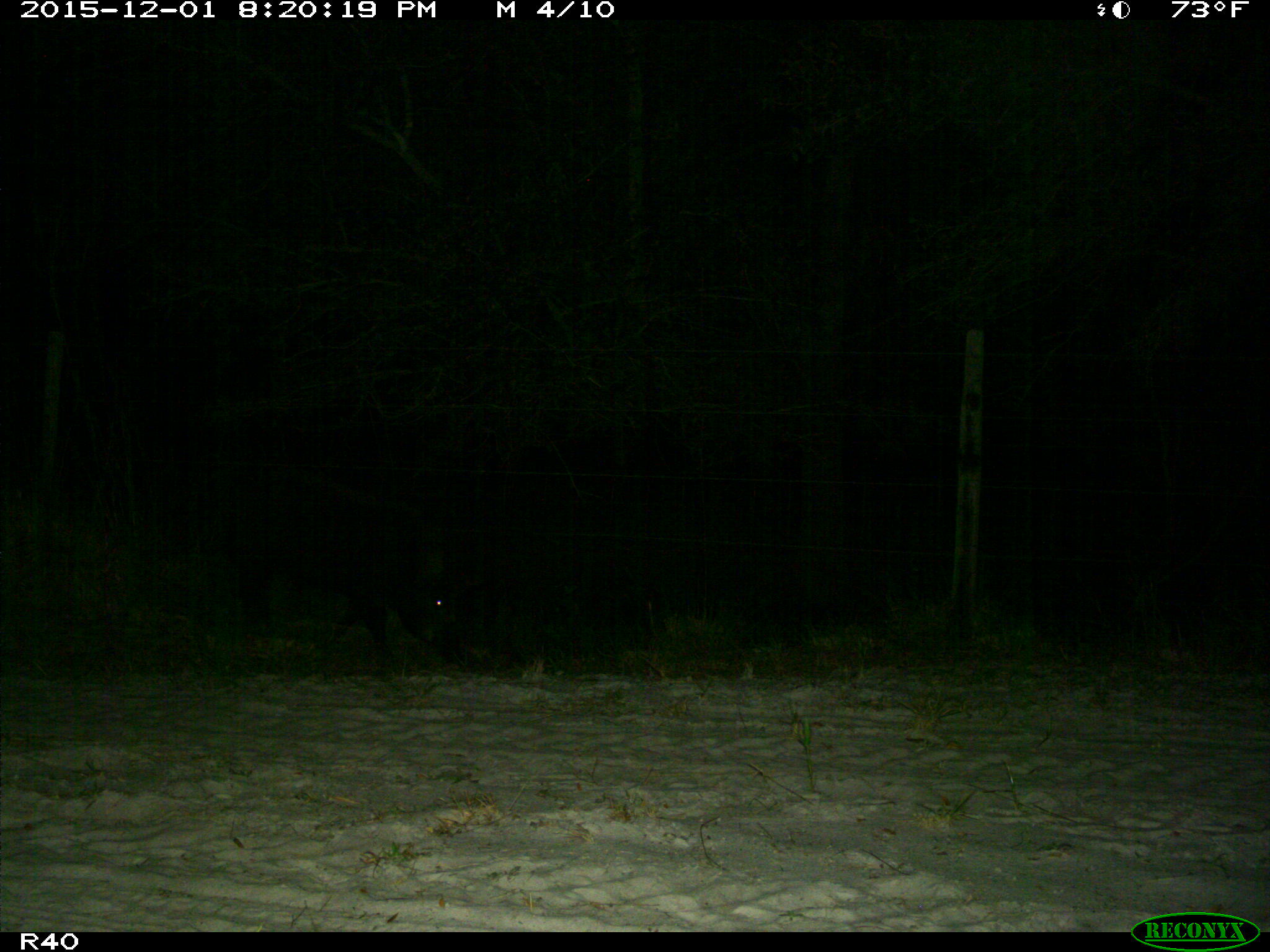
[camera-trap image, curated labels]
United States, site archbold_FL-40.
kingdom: Animalia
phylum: Chordata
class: Mammalia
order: Artiodactyla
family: Suidae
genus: Sus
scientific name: Sus scrofa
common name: wild boar